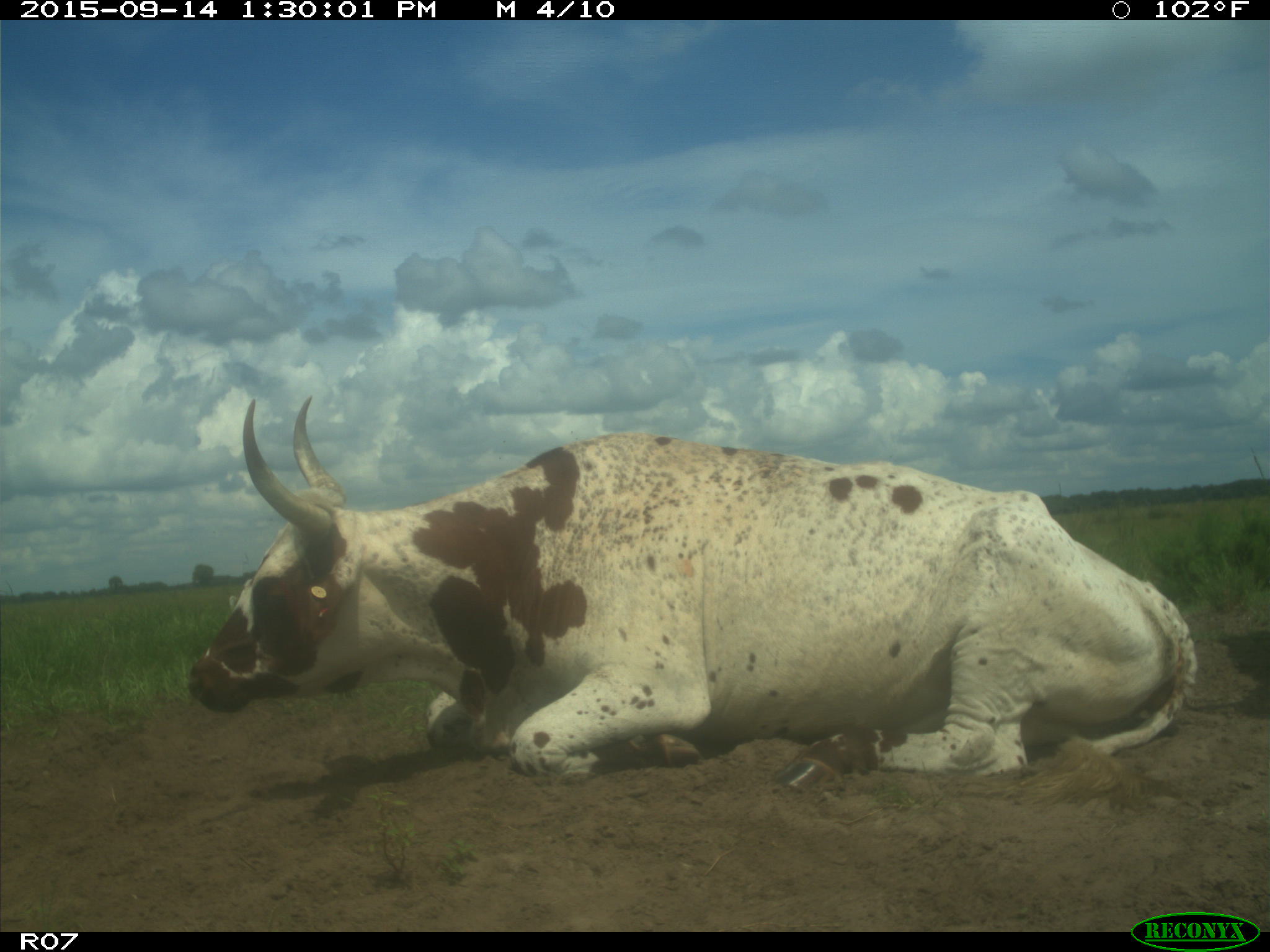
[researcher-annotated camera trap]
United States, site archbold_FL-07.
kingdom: Animalia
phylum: Chordata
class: Mammalia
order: Artiodactyla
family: Bovidae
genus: Bos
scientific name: Bos taurus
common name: domestic cow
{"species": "Bos taurus (domestic cow)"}